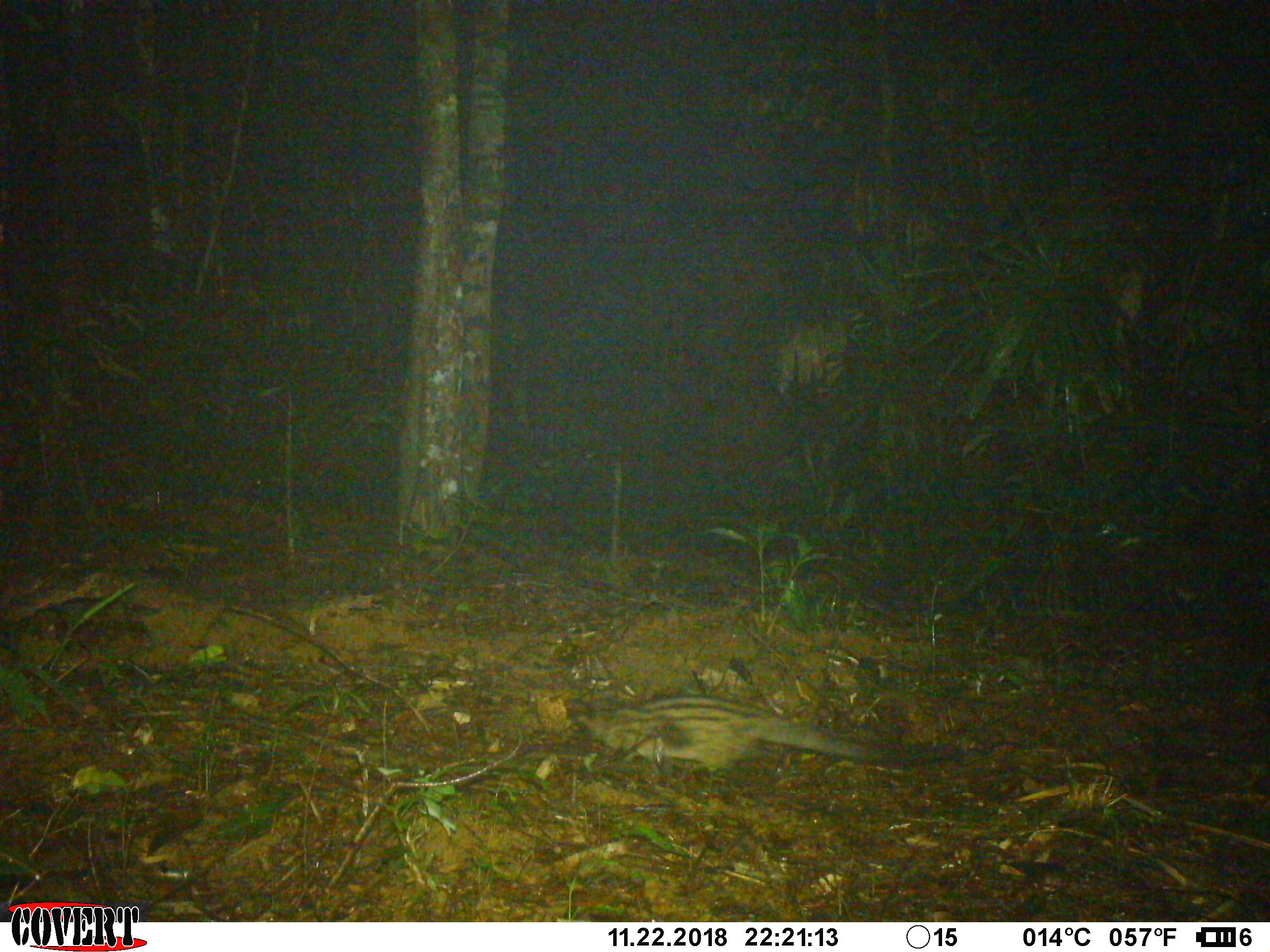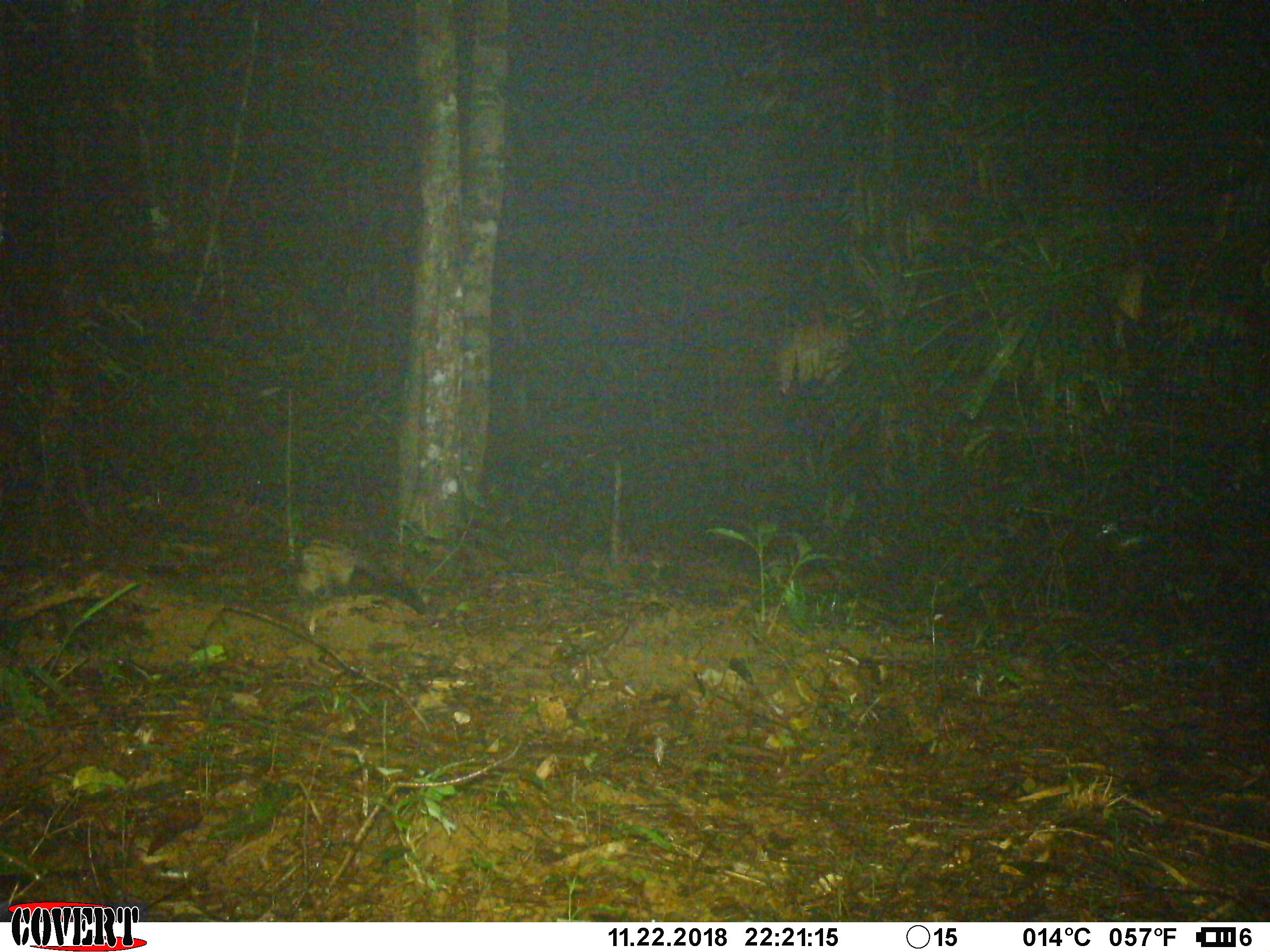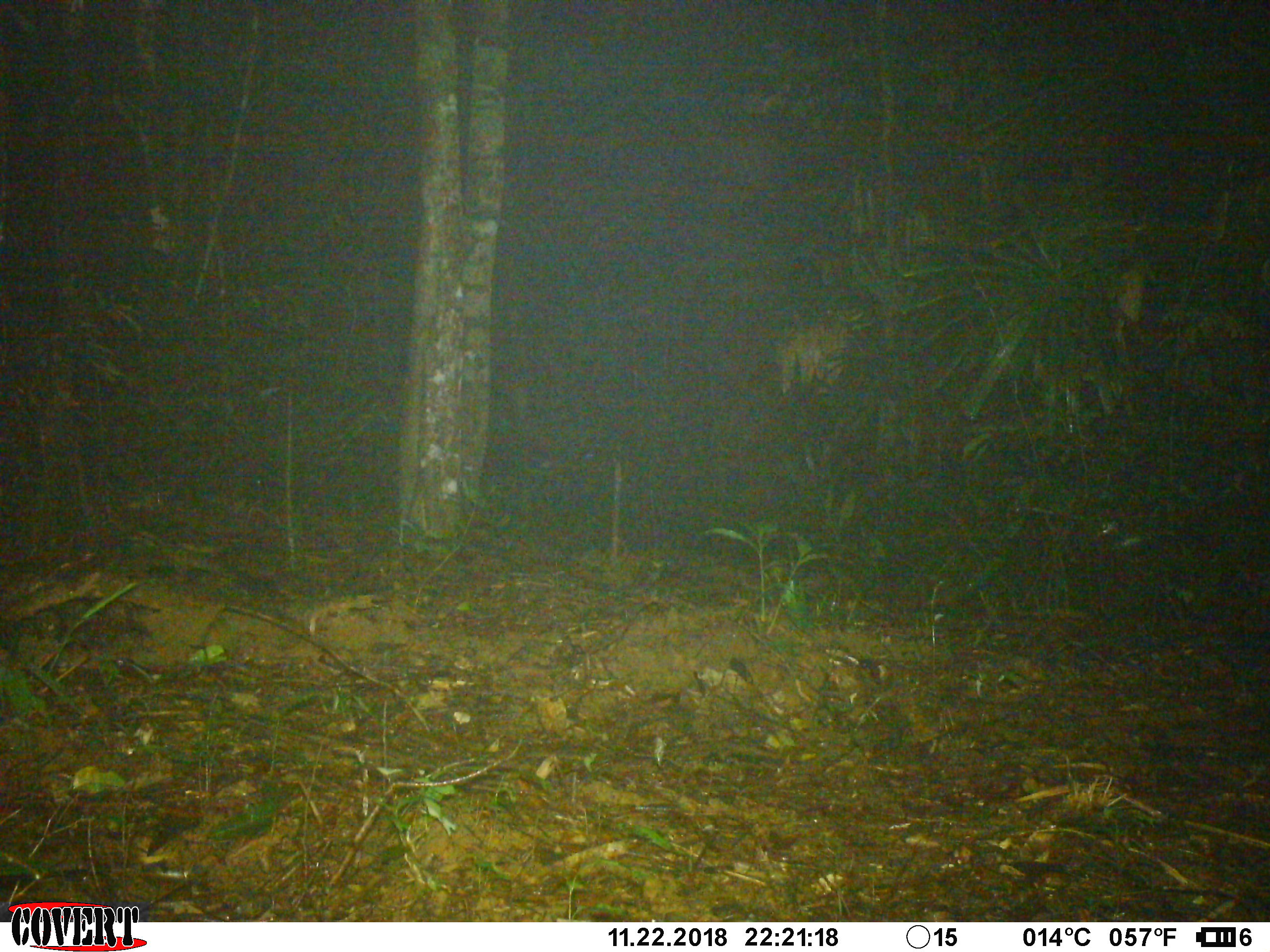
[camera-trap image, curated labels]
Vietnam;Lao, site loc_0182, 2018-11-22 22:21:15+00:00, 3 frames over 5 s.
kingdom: Animalia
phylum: Chordata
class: Mammalia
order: Carnivora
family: Viverridae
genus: Paradoxurus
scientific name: Paradoxurus hermaphroditus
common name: common palm civet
Common palm civet (Paradoxurus hermaphroditus). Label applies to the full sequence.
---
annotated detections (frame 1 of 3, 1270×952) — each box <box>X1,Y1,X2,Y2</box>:
common palm civet: <box>574,694,960,781</box>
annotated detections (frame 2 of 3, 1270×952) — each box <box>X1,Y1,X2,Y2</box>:
common palm civet: <box>294,537,427,613</box>